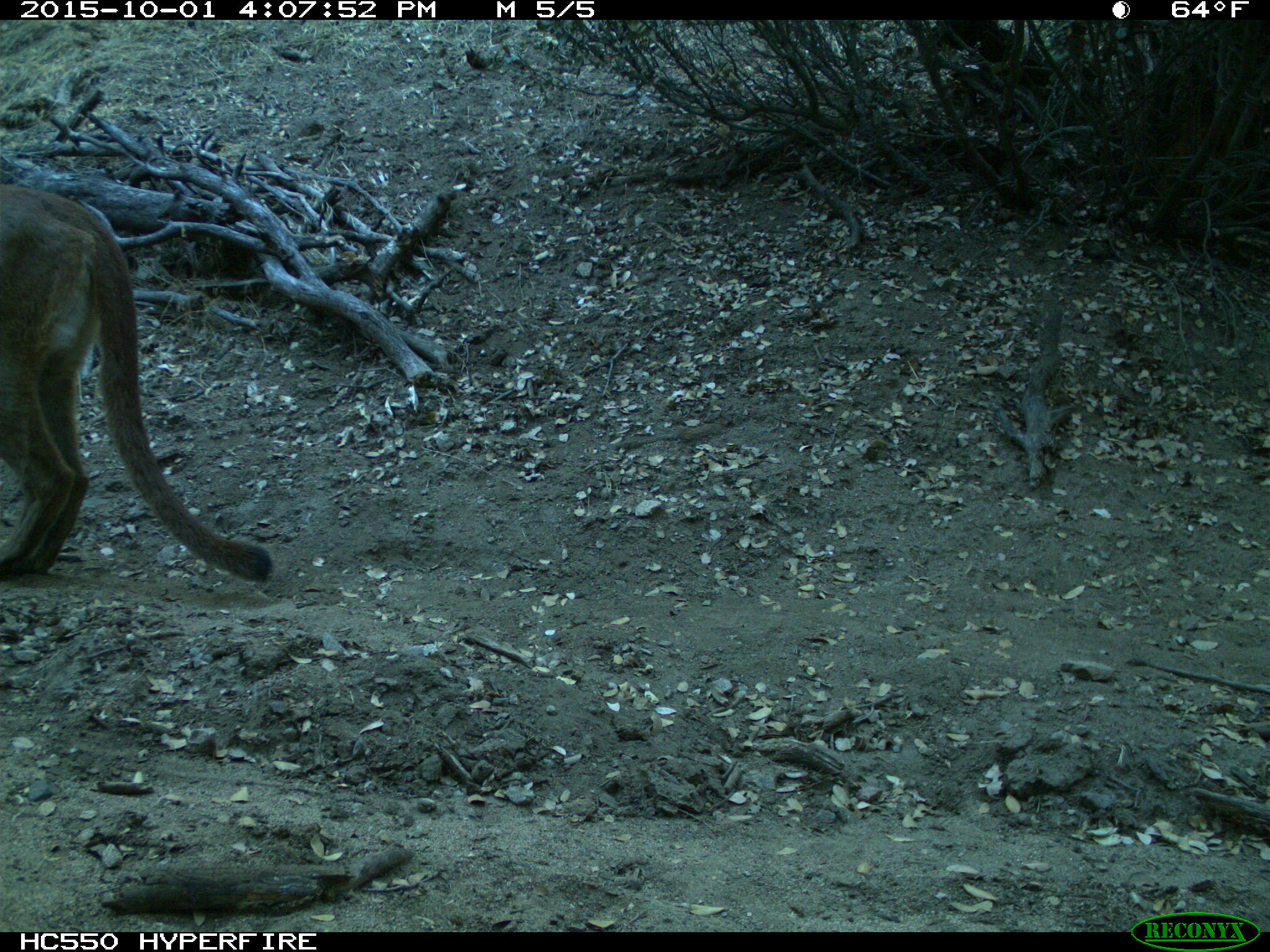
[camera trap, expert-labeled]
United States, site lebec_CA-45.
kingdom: Animalia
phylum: Chordata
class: Mammalia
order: Carnivora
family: Felidae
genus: Puma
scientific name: Puma concolor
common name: mountain lion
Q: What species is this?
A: Puma concolor (mountain lion).